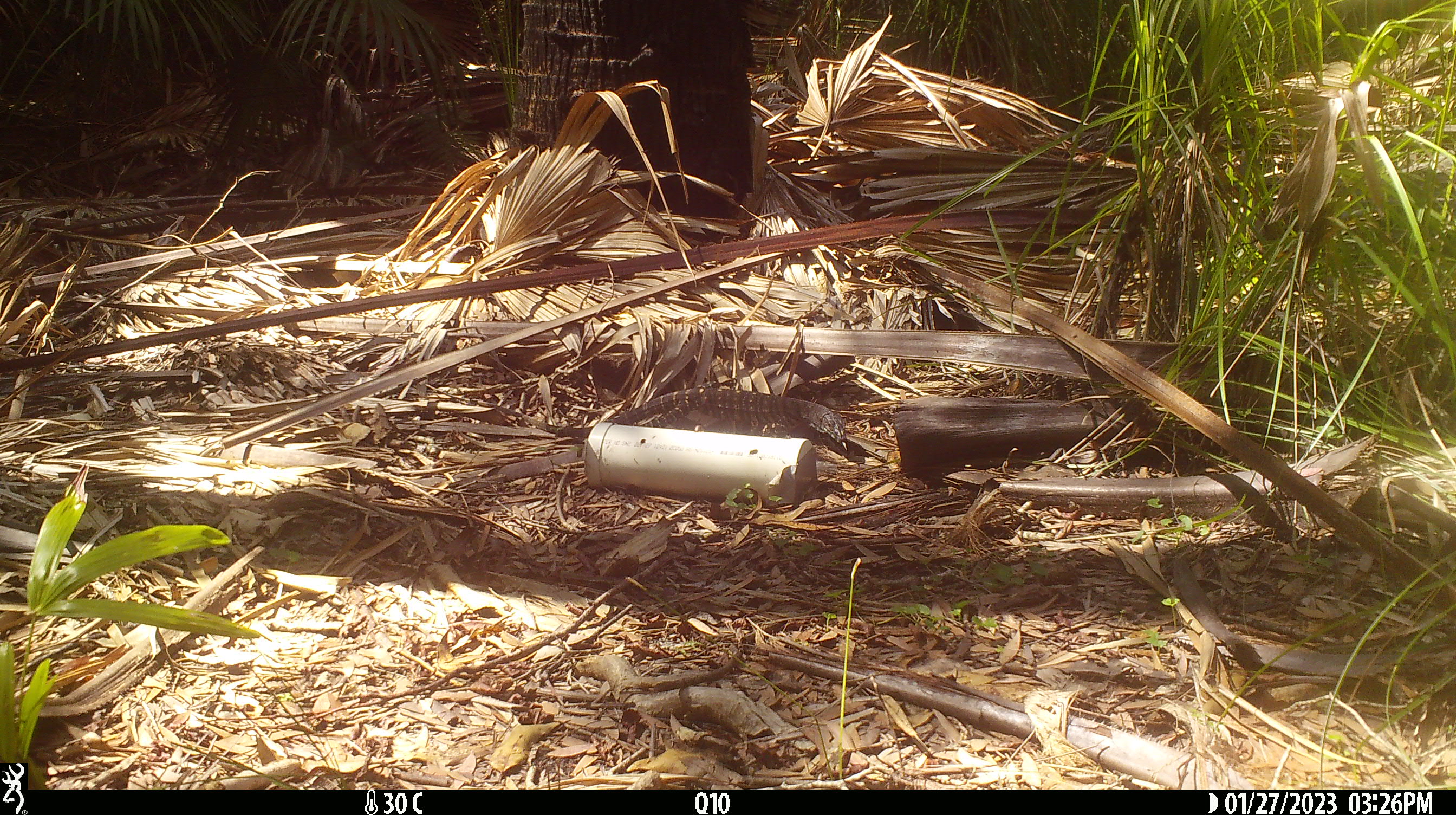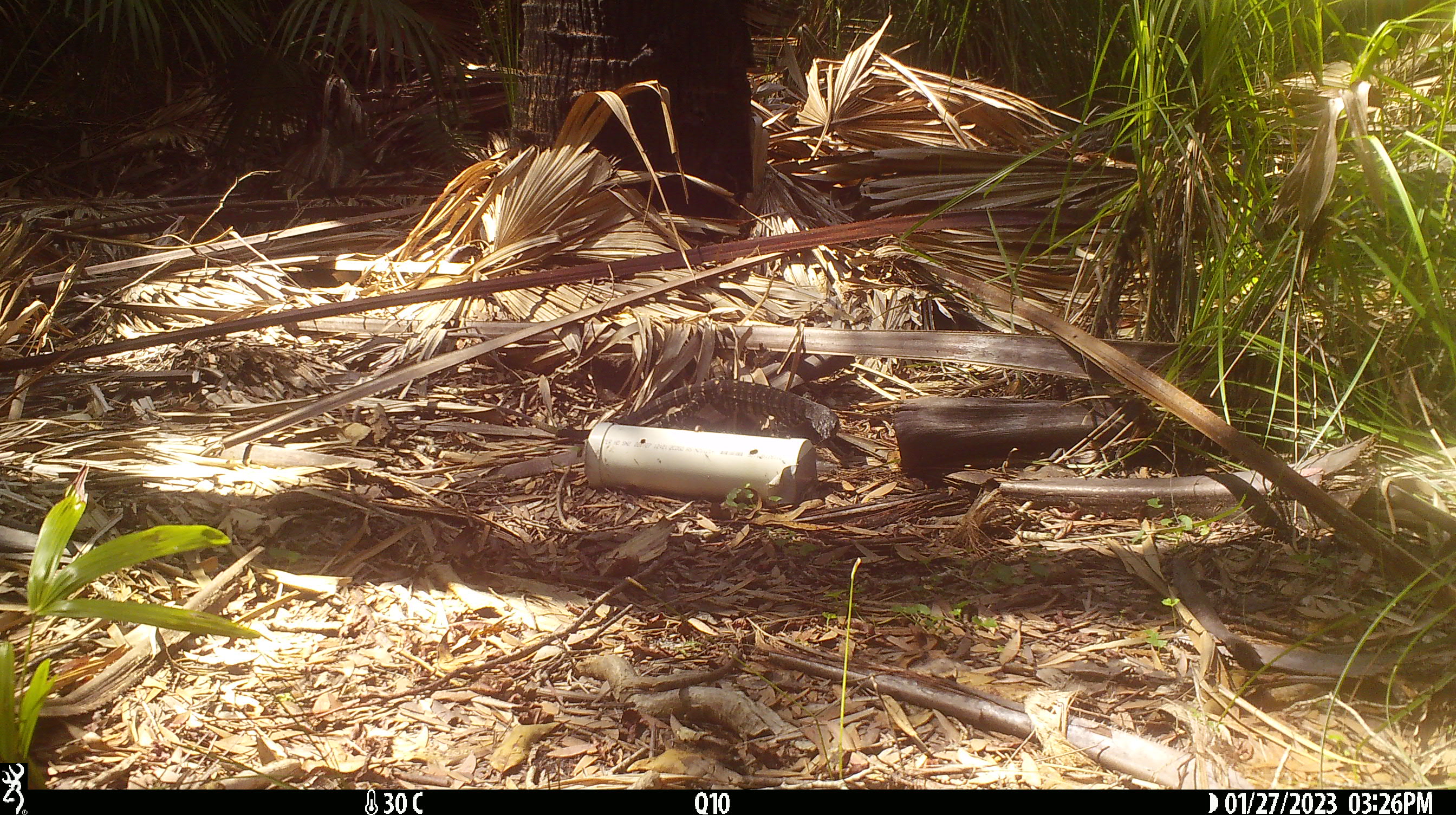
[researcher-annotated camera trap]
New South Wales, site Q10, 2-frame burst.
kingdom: Animalia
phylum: Chordata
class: Reptilia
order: Squamata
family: Varanidae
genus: Varanus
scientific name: Varanus varius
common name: lace monitor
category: goanna